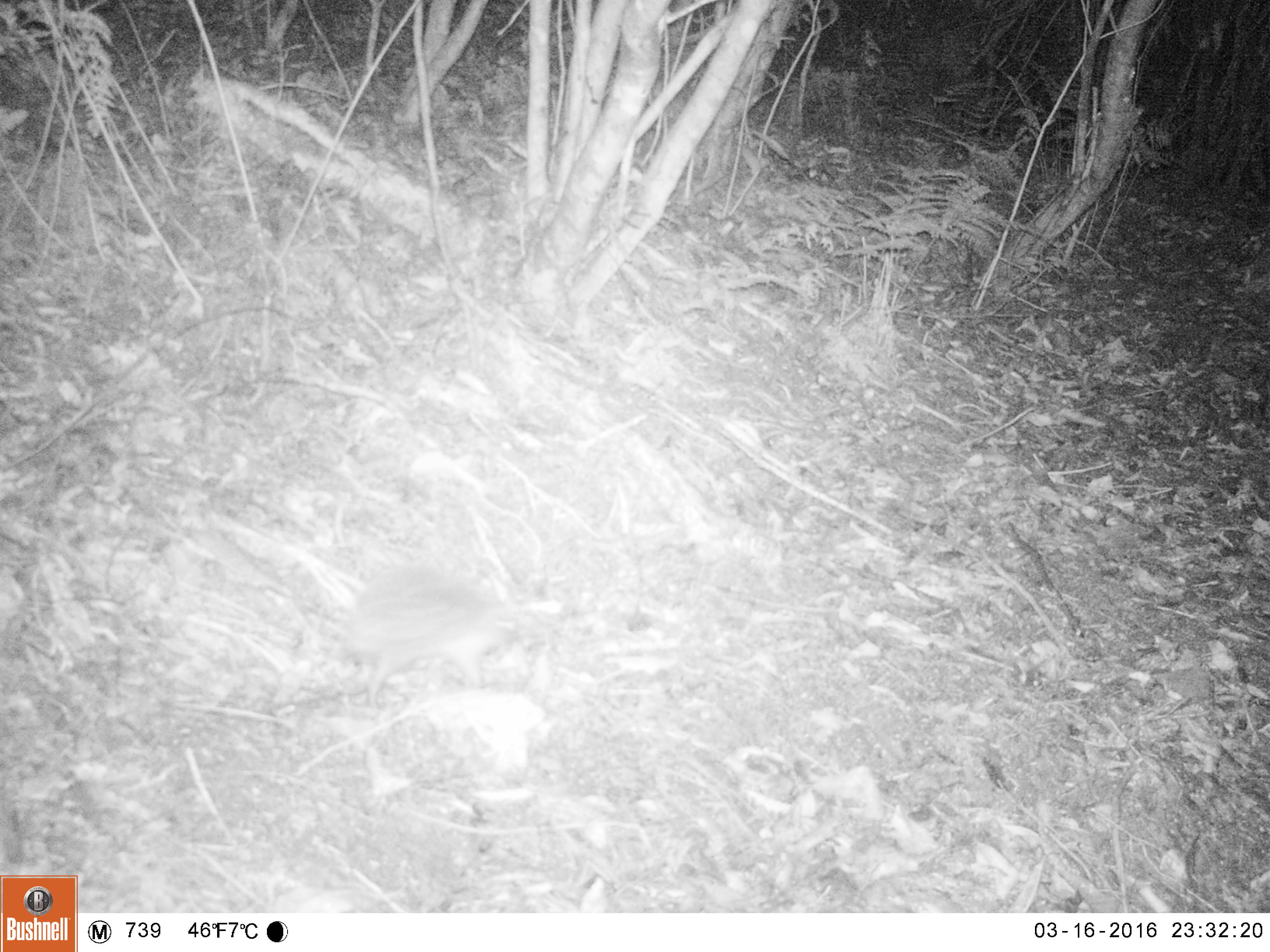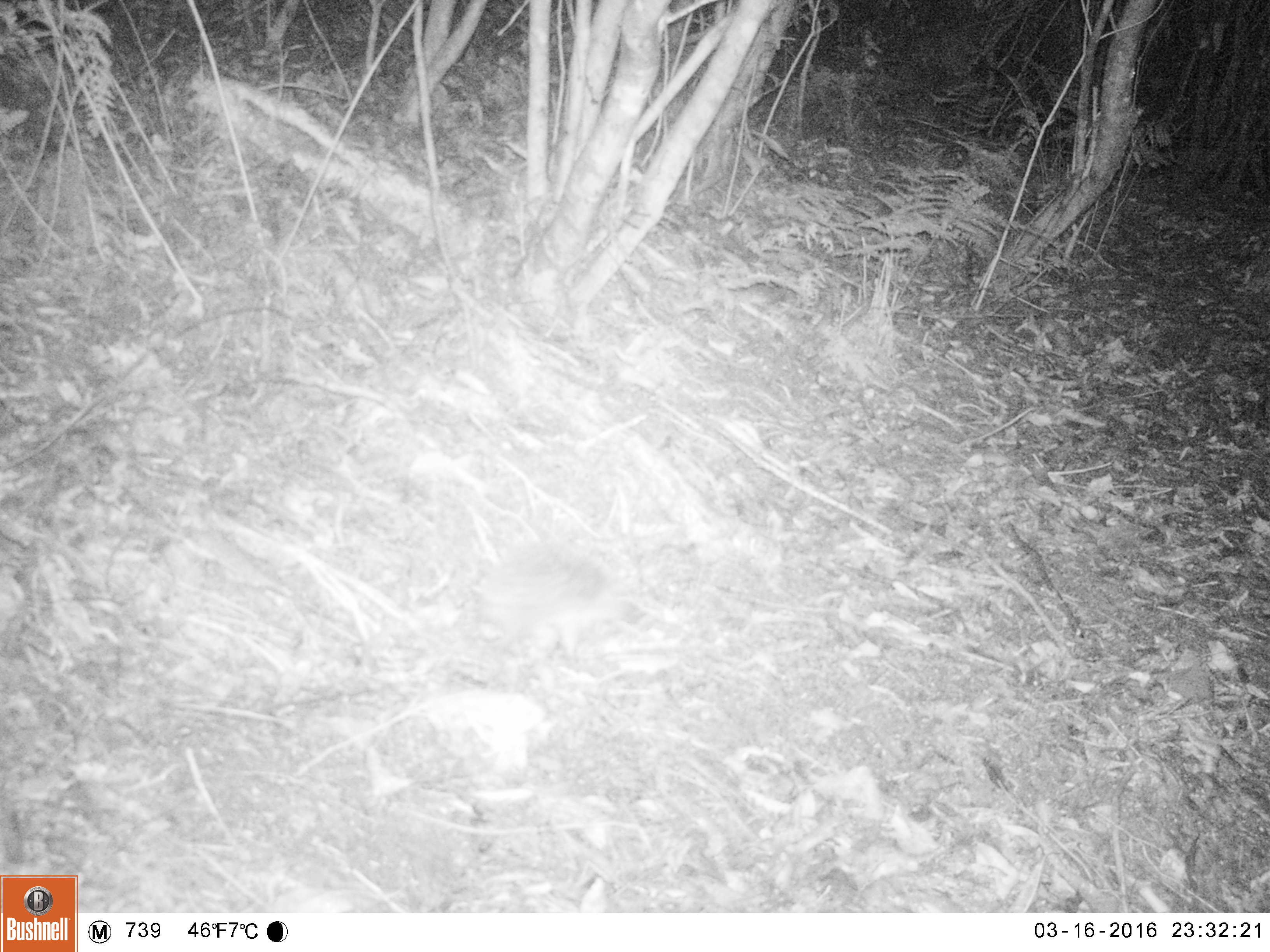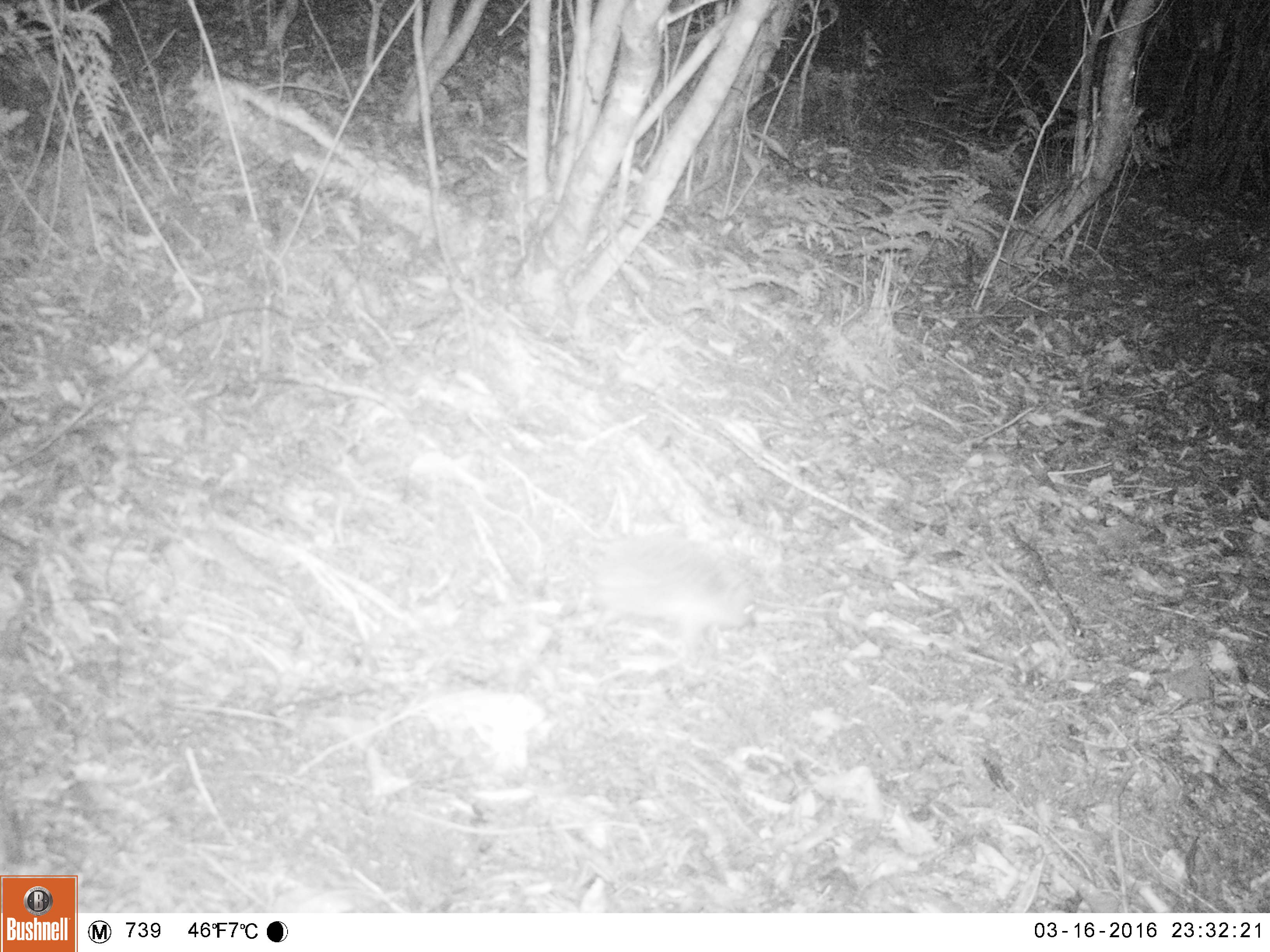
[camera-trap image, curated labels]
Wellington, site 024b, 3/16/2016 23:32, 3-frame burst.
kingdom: Animalia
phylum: Chordata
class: Mammalia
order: Eulipotyphla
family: Erinaceidae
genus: Erinaceus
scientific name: Erinaceus europaeus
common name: hedgehog